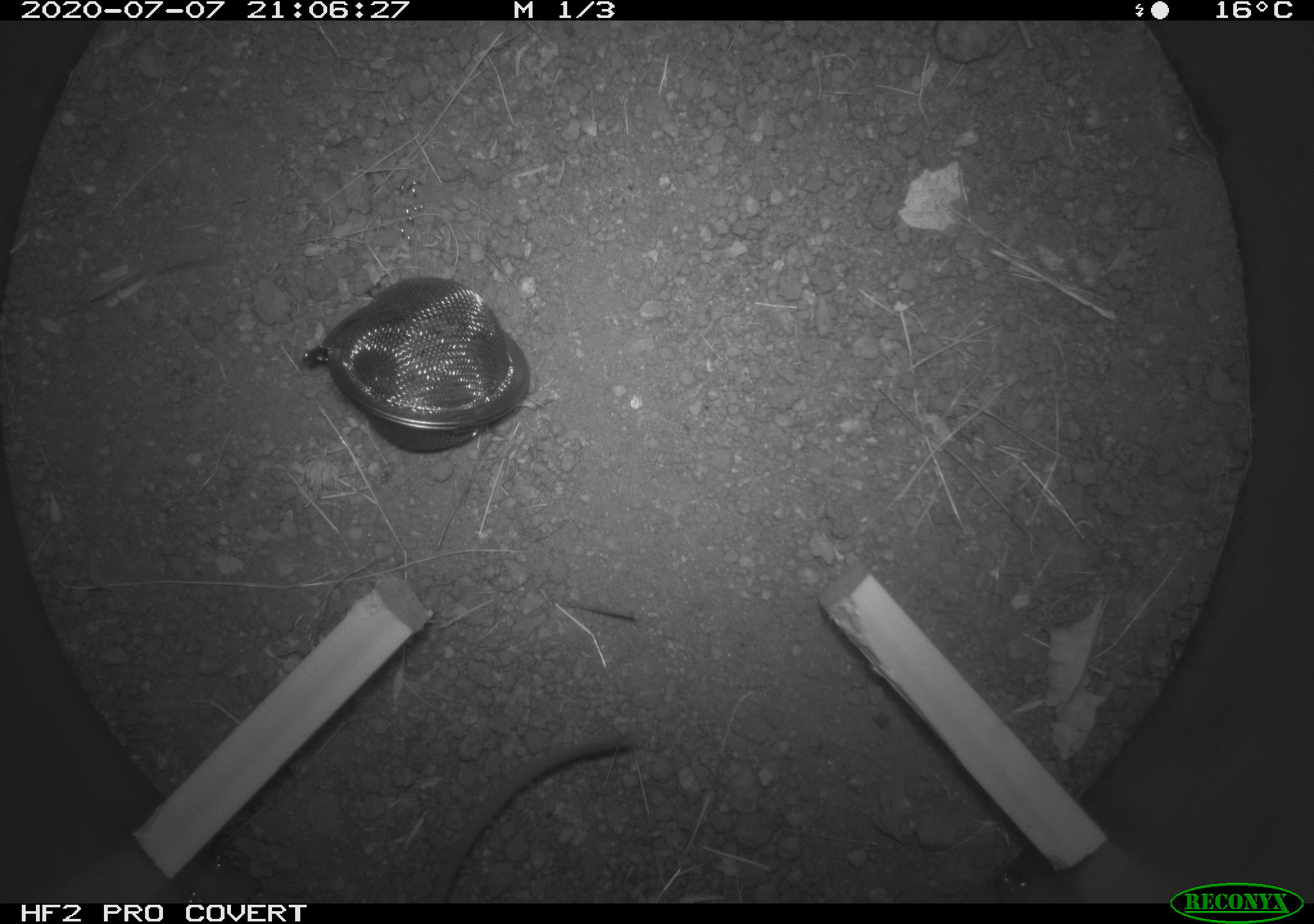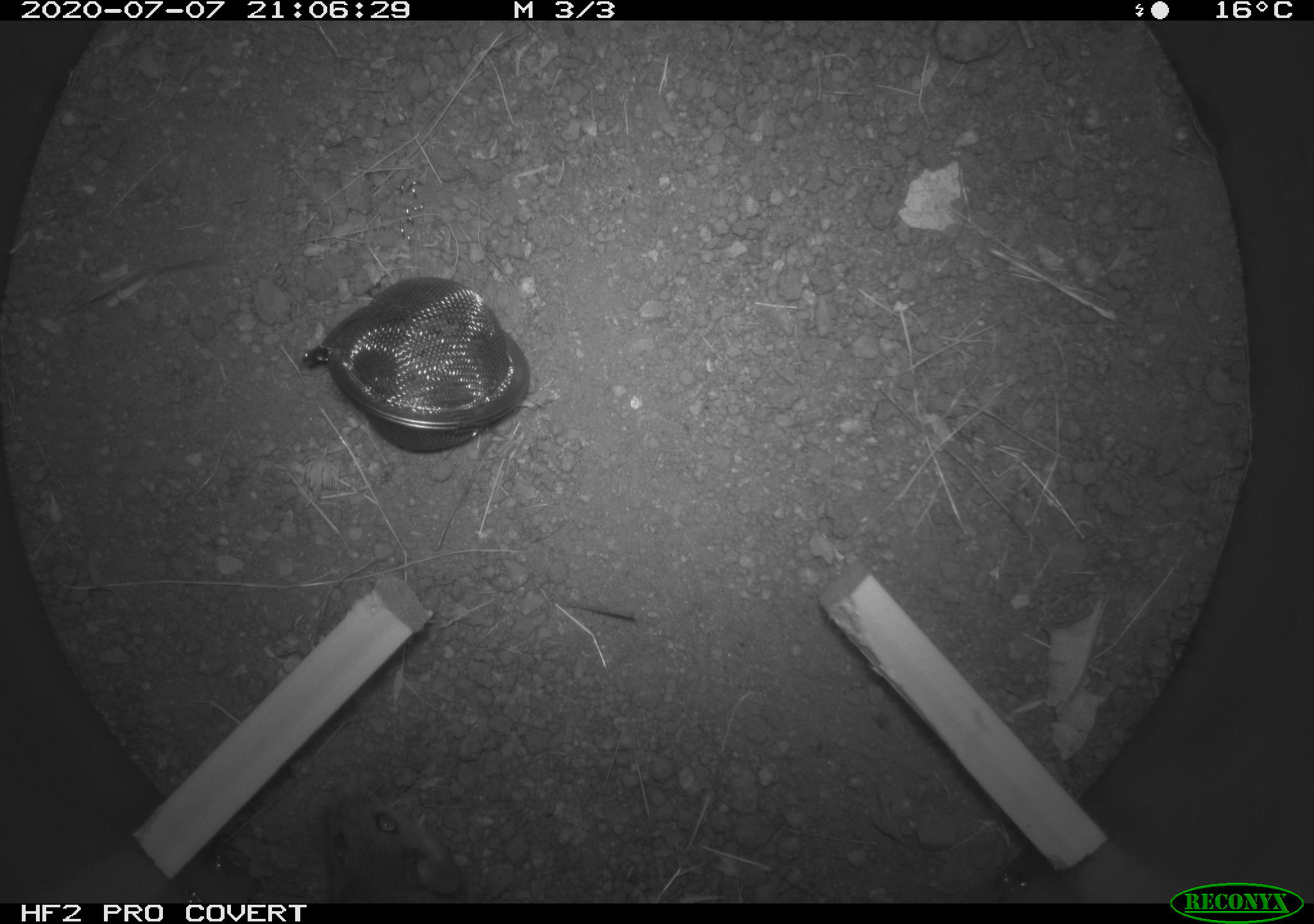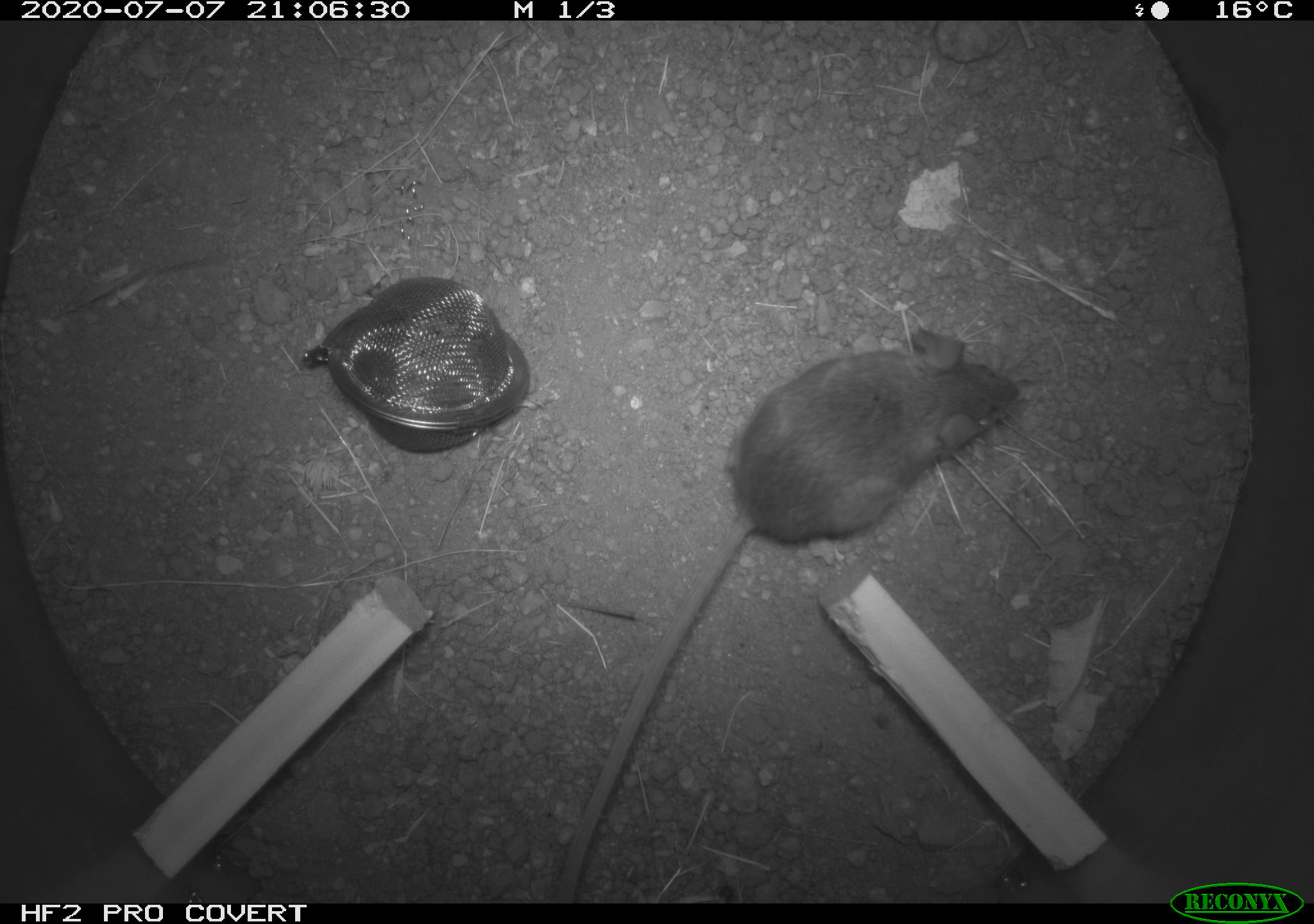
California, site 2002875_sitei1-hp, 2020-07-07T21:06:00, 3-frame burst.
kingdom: Animalia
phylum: Chordata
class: Mammalia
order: Rodentia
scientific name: Rodentia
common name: rodent